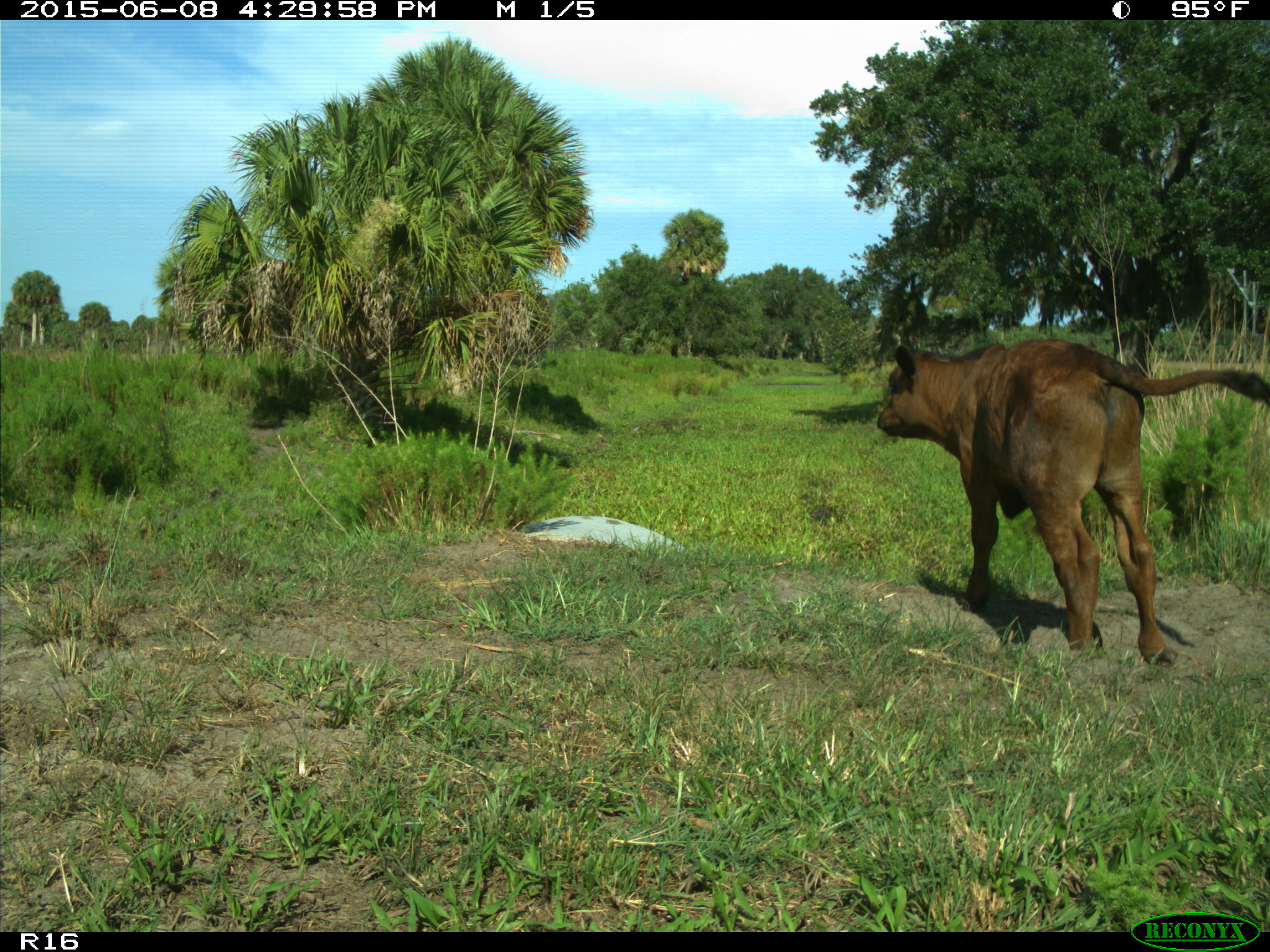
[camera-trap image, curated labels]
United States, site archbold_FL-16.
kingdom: Animalia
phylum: Chordata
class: Mammalia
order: Artiodactyla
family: Bovidae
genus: Bos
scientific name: Bos taurus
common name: domestic cow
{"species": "Bos taurus (domestic cow)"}